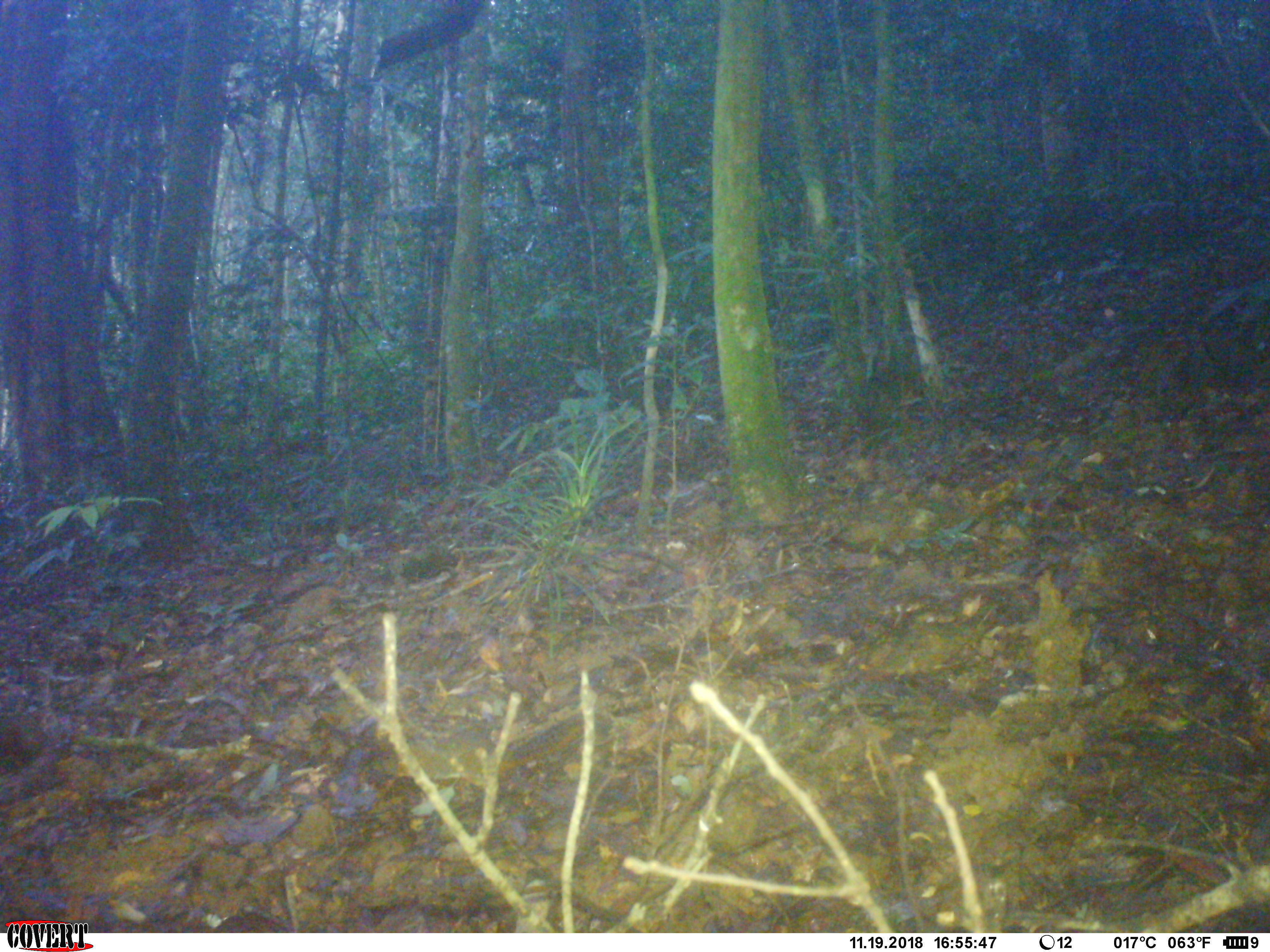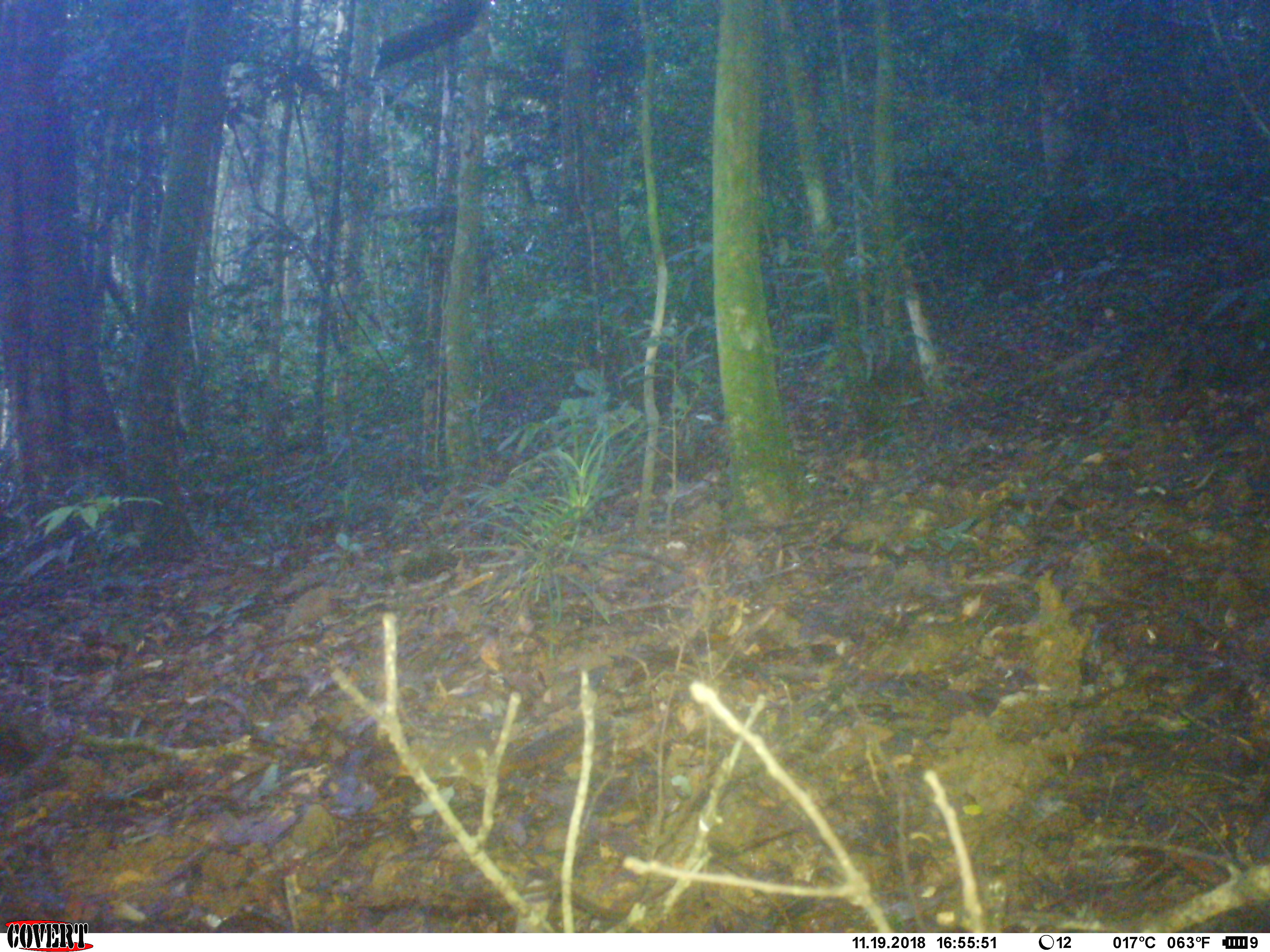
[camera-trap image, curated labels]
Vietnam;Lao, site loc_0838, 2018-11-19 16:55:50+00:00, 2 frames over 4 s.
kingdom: Animalia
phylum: Chordata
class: Mammalia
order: Rodentia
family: Sciuridae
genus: Dremomys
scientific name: Dremomys rufigenis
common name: red-cheeked squirrel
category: red cheeked squirrel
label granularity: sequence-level